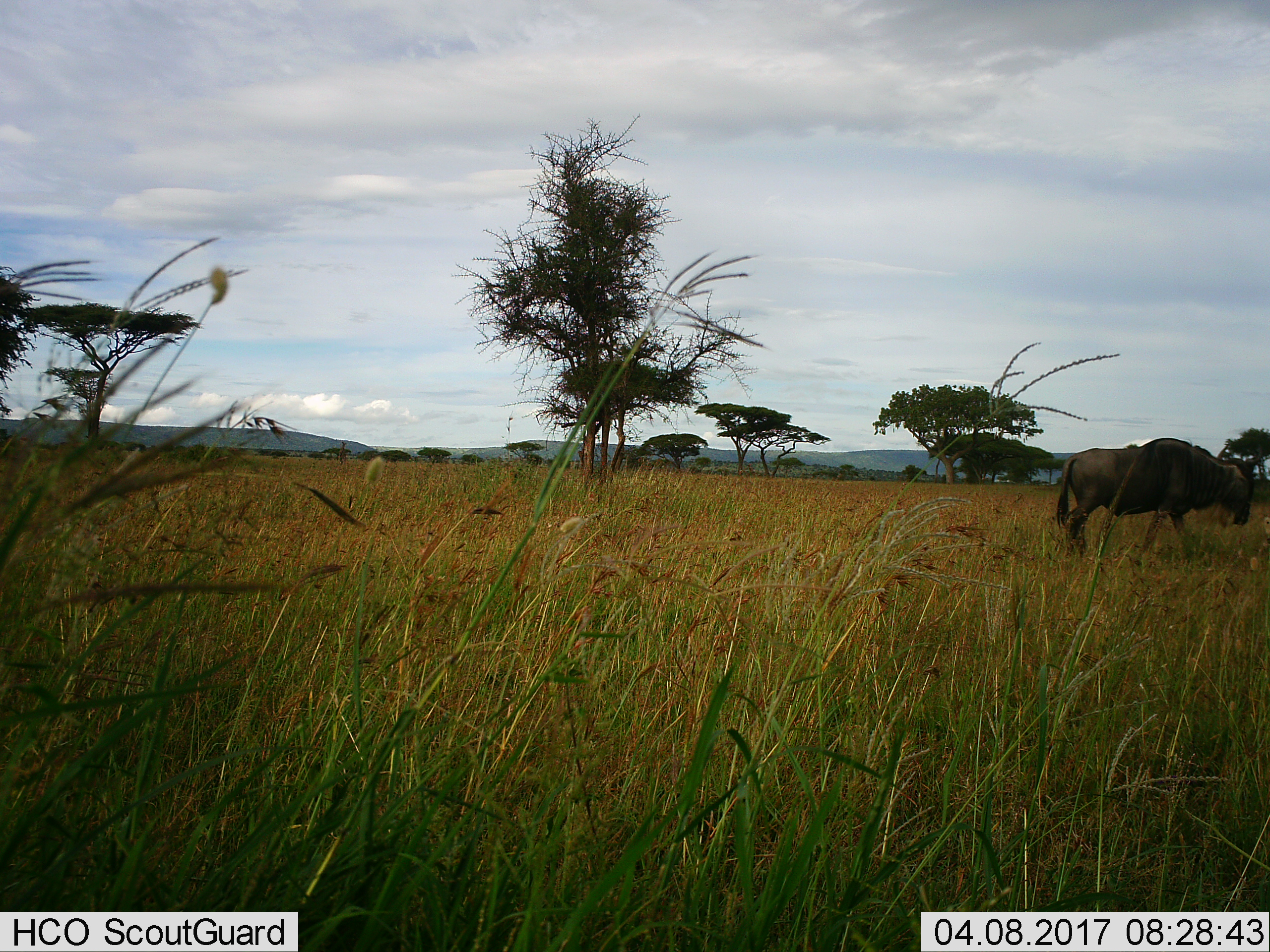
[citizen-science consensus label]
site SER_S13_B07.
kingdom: Animalia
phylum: Chordata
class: Mammalia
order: Artiodactyla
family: Bovidae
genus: Connochaetes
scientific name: Connochaetes taurinus taurinus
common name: blue wildebeest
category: wildebeestblue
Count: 1.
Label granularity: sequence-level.